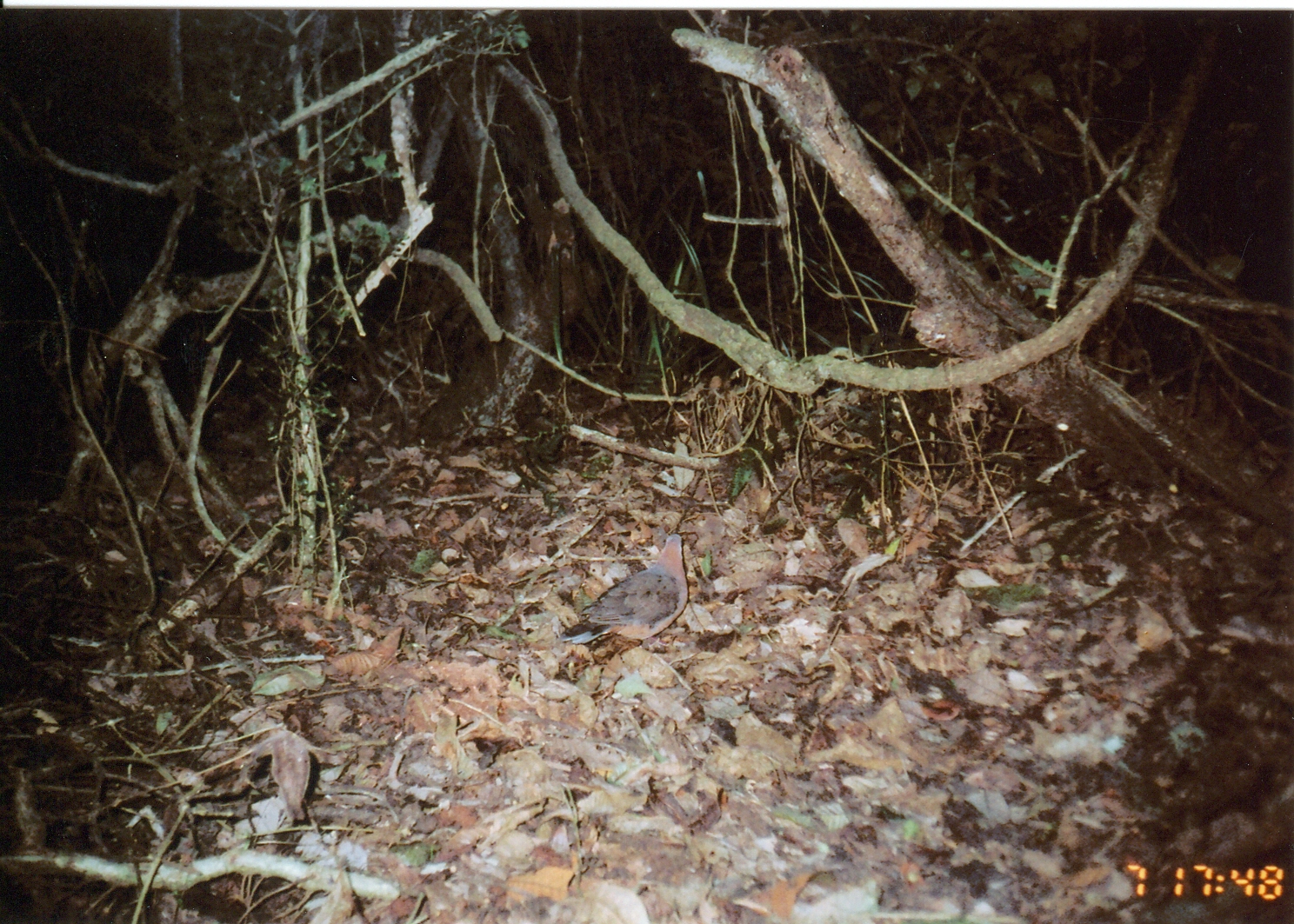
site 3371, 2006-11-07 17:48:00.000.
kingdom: Animalia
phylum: Chordata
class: Aves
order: Columbiformes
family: Columbidae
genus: Columba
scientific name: Columba larvata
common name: lemon dove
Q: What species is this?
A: Columba larvata (lemon dove).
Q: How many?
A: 1.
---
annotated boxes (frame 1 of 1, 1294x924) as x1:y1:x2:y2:
columba larvata: 558:532:689:646